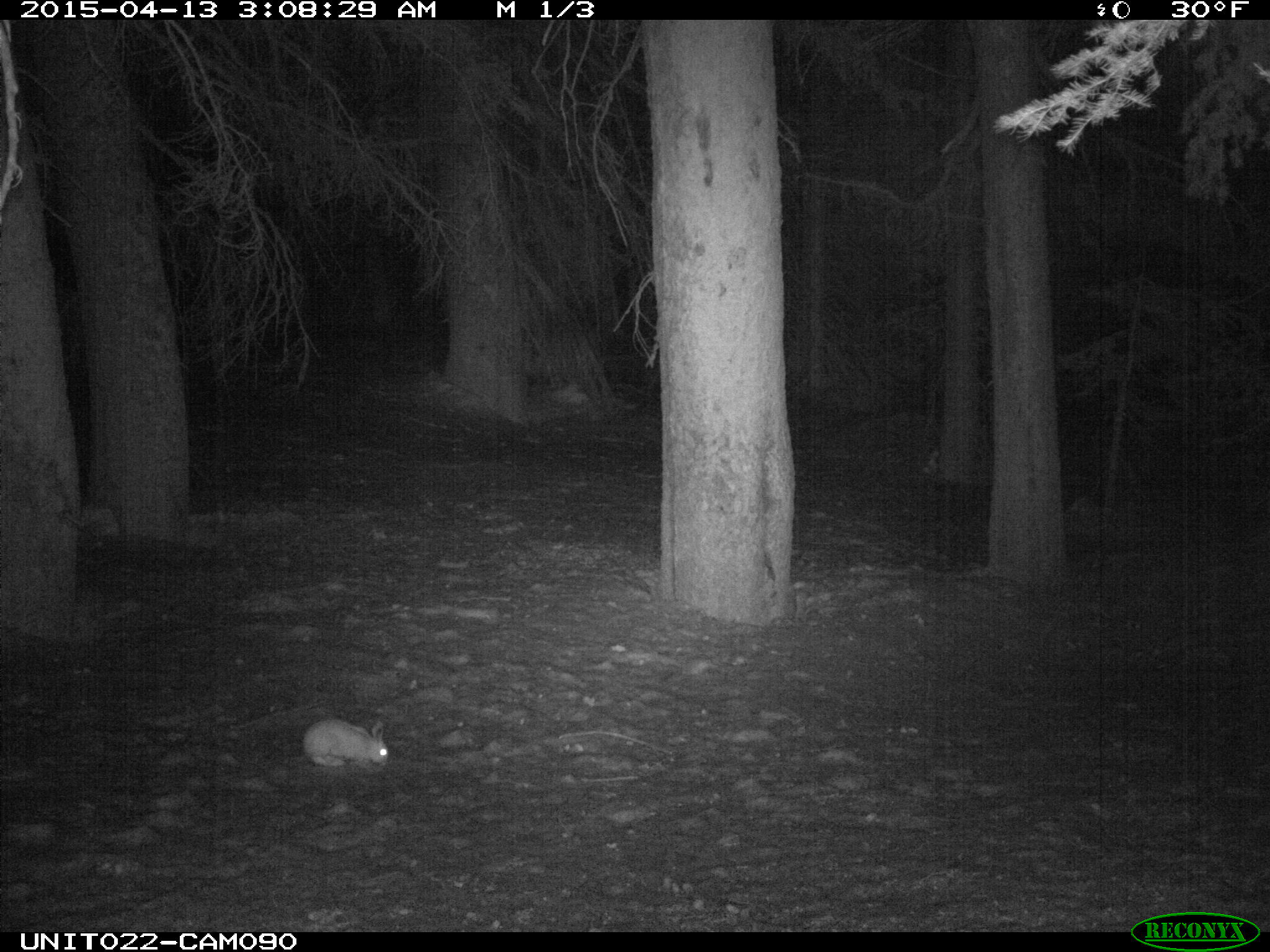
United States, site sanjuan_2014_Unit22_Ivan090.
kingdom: Animalia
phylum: Chordata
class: Mammalia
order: Lagomorpha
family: Leporidae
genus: Lepus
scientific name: Lepus americanus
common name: snowshoe hare